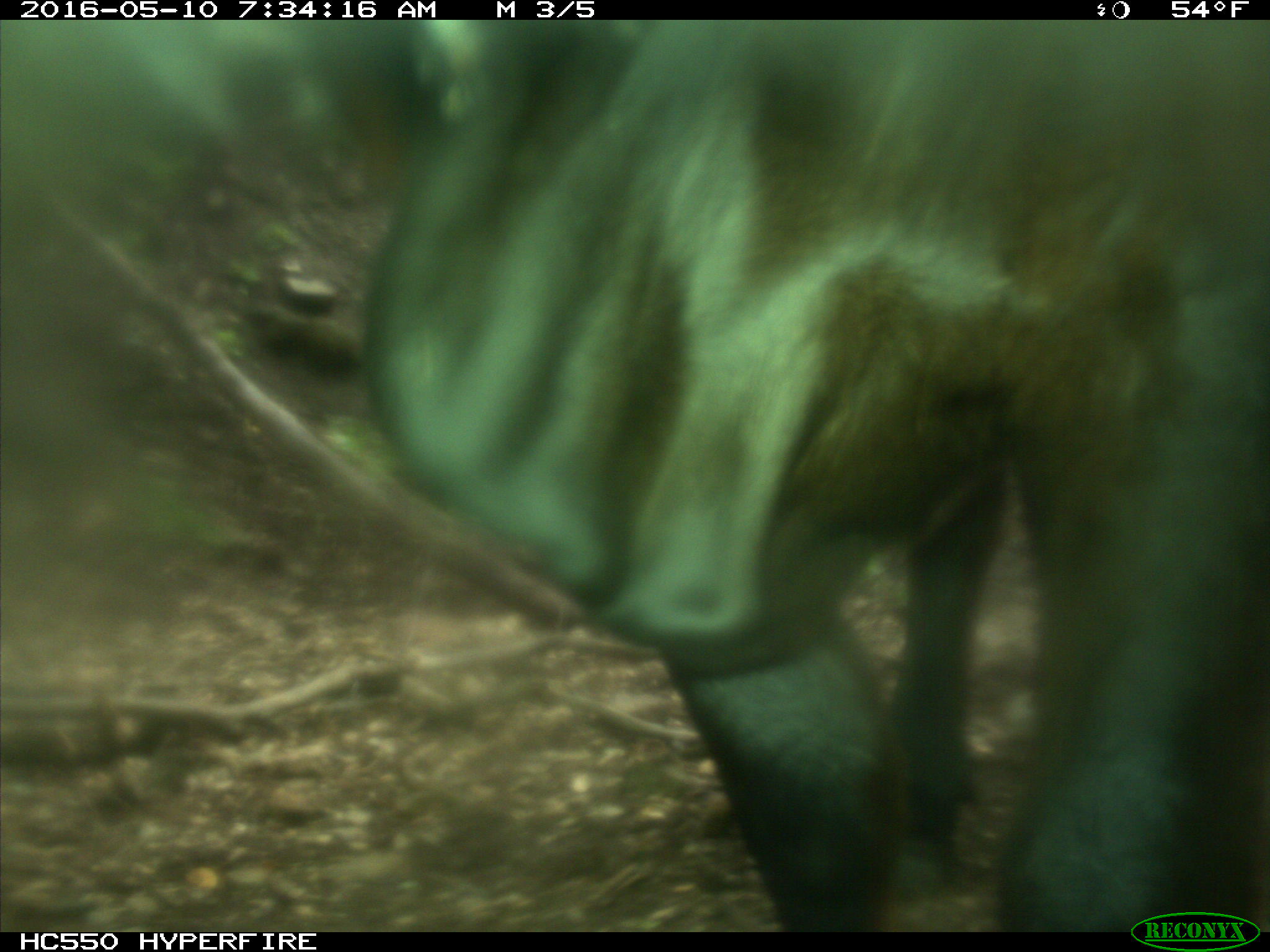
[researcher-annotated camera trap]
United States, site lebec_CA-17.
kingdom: Animalia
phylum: Chordata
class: Mammalia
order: Artiodactyla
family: Bovidae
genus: Bos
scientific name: Bos taurus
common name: domestic cow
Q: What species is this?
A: Bos taurus (domestic cow).